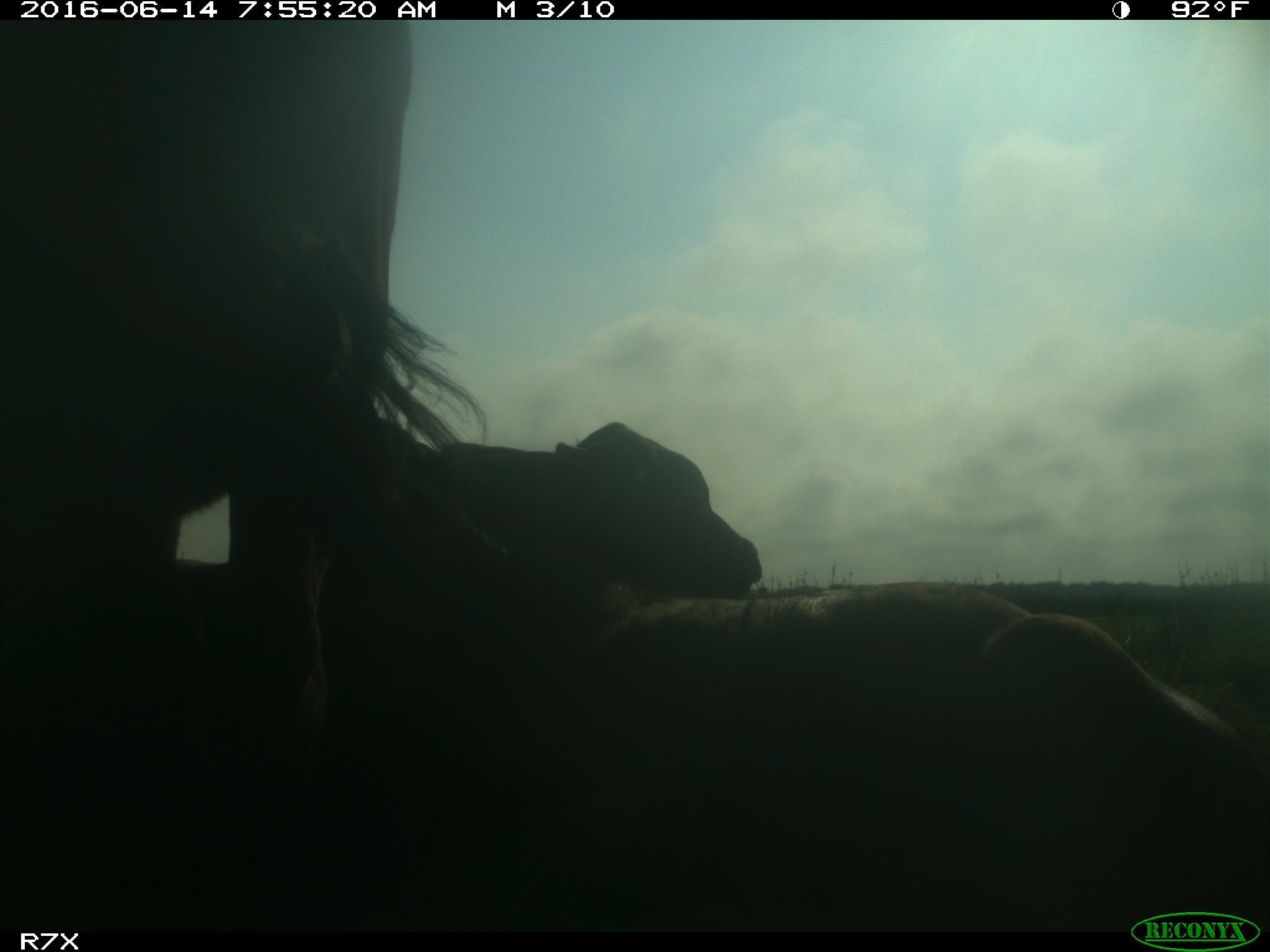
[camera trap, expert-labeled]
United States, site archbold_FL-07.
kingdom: Animalia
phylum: Chordata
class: Mammalia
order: Artiodactyla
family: Bovidae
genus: Bos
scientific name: Bos taurus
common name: domestic cow